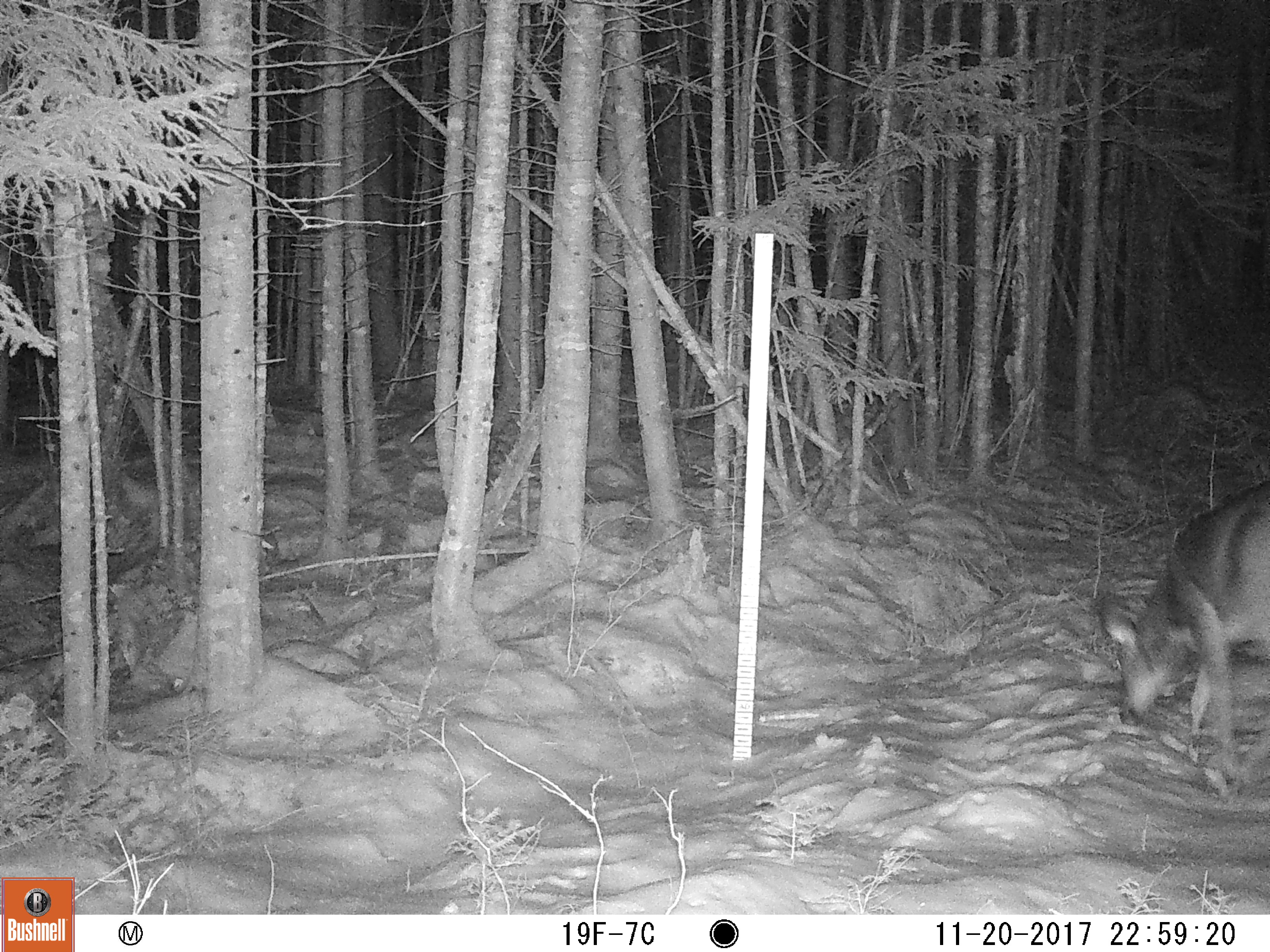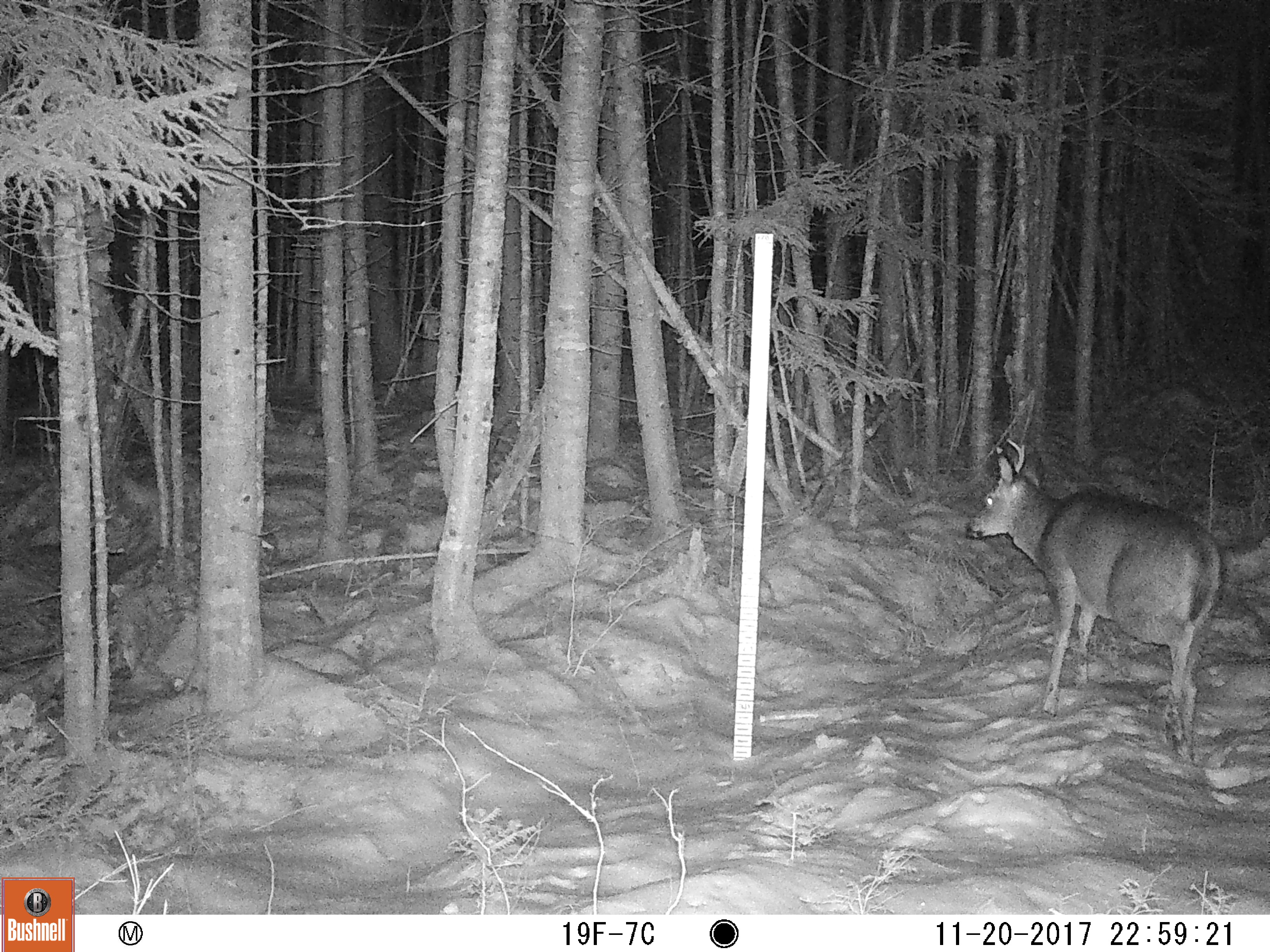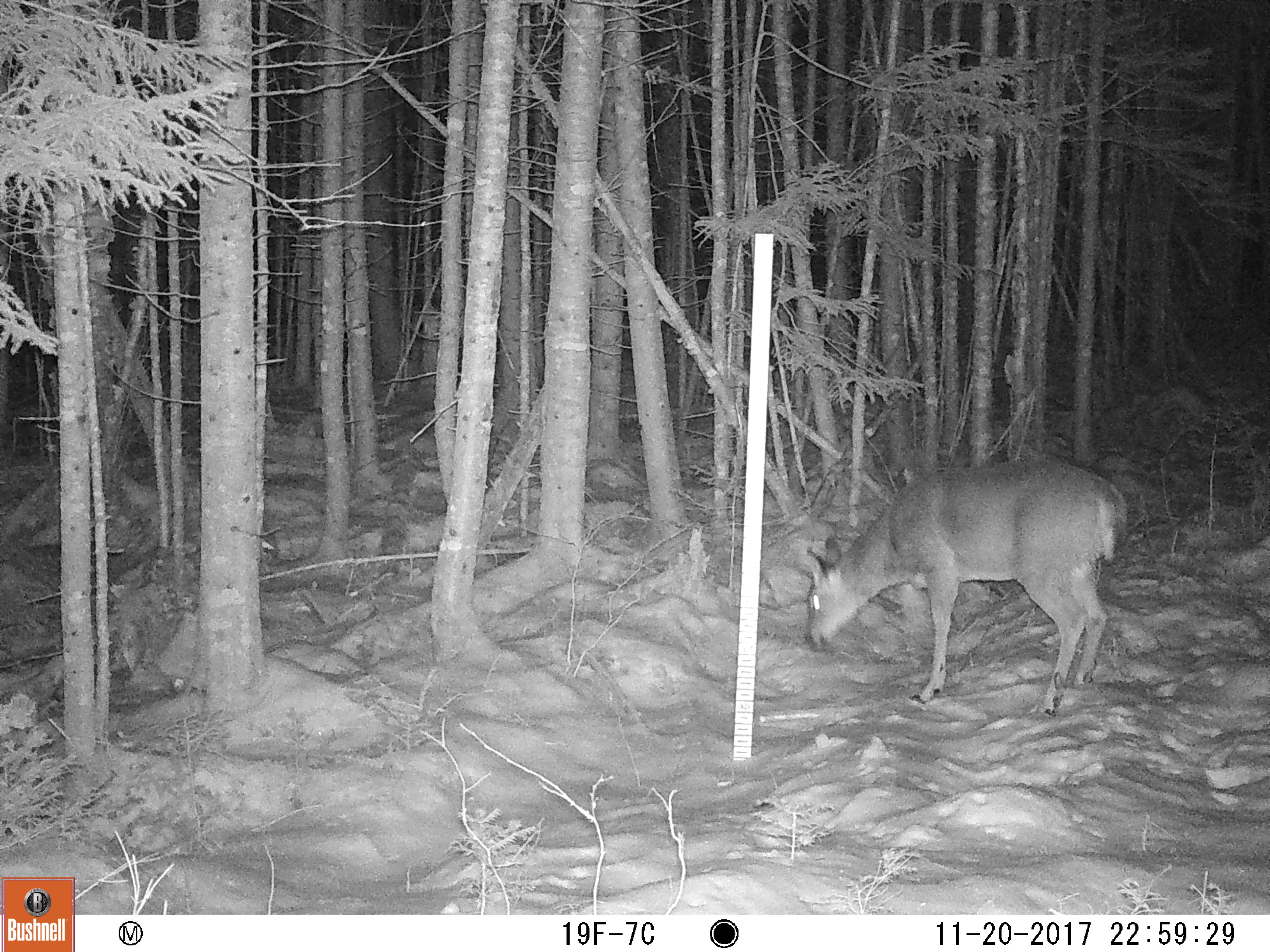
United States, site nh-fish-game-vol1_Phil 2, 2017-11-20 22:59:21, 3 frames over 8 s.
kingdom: Animalia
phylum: Chordata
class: Mammalia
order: Artiodactyla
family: Cervidae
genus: Odocoileus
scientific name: Odocoileus virginianus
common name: white-tailed deer